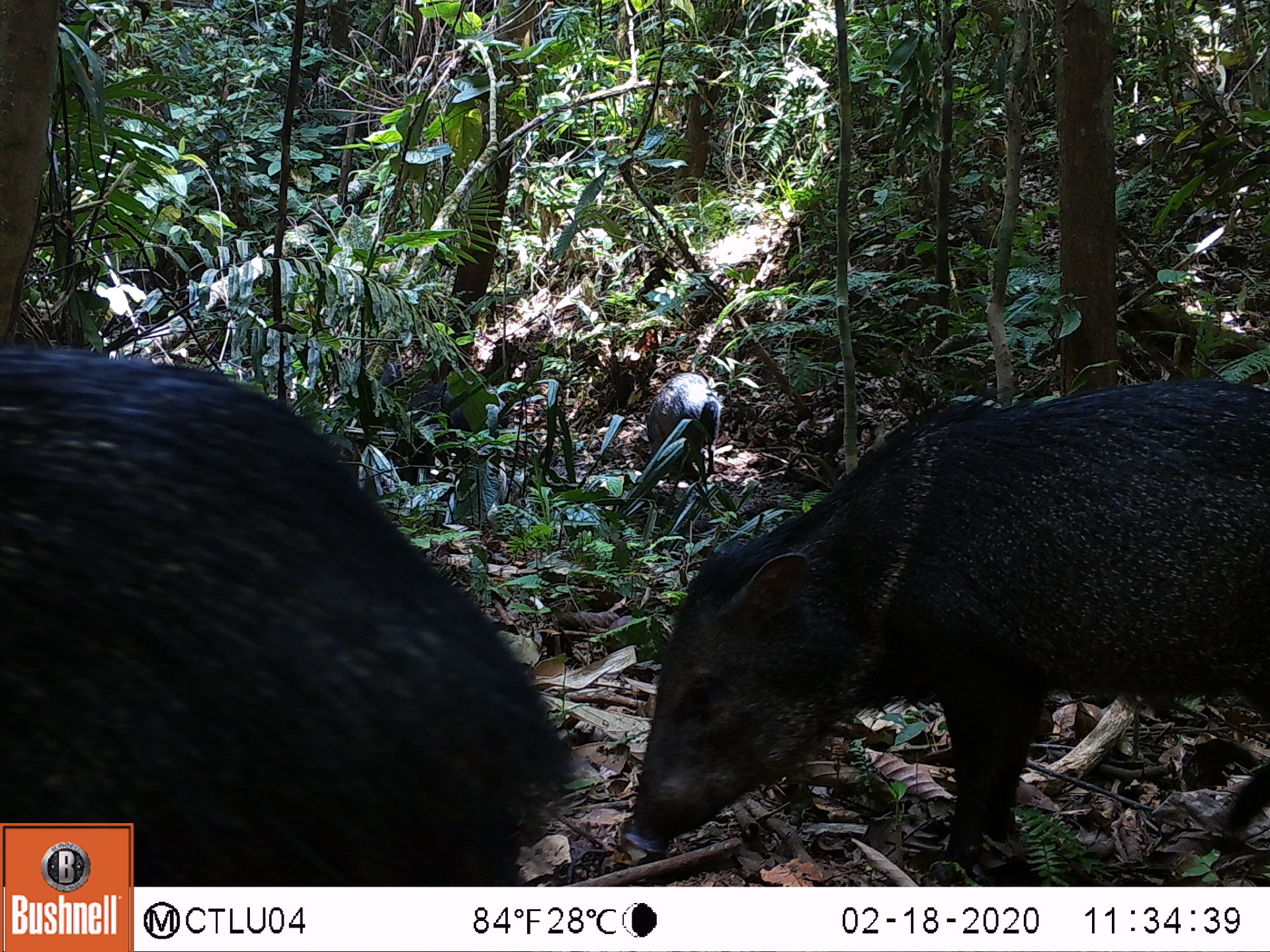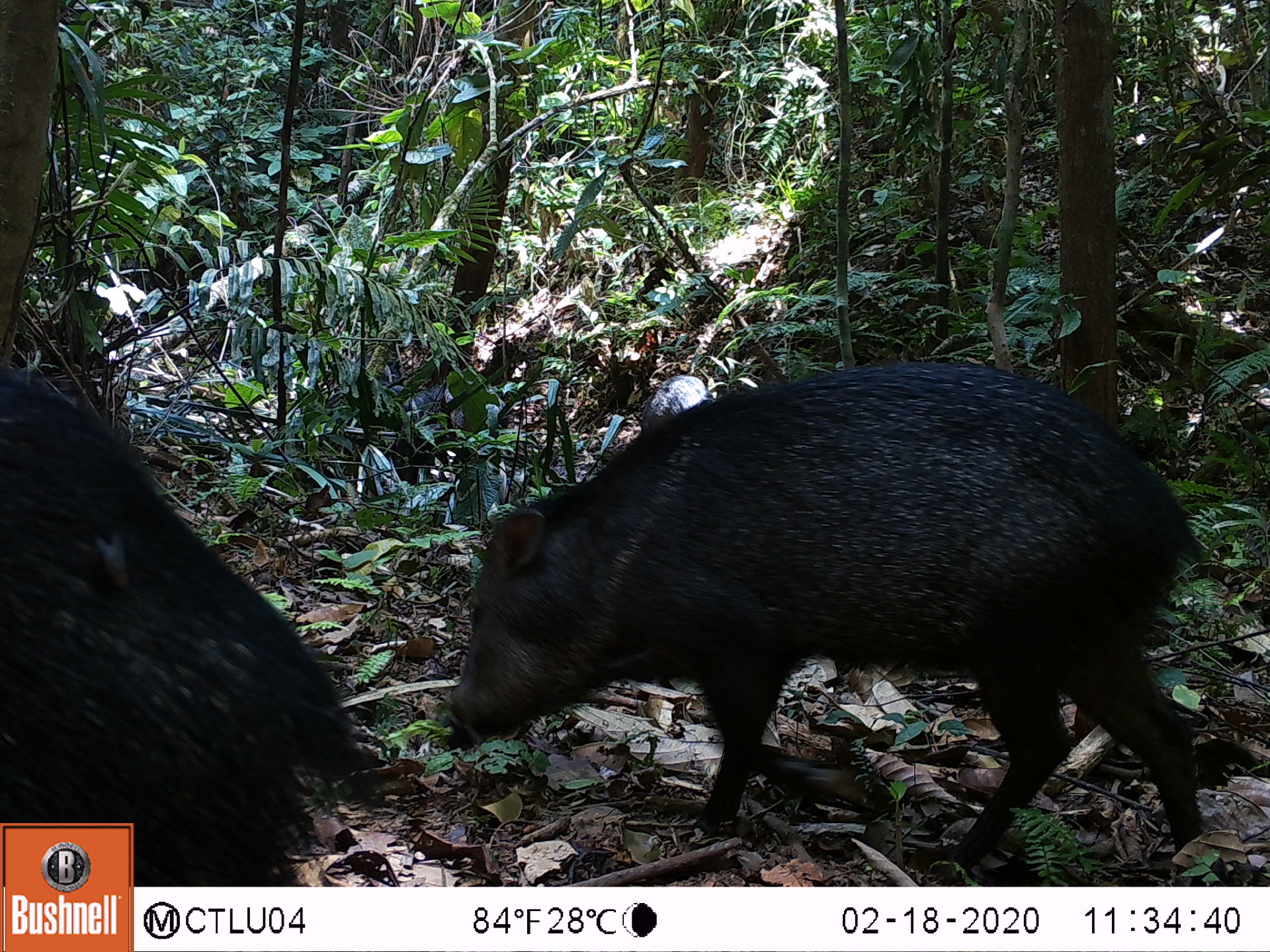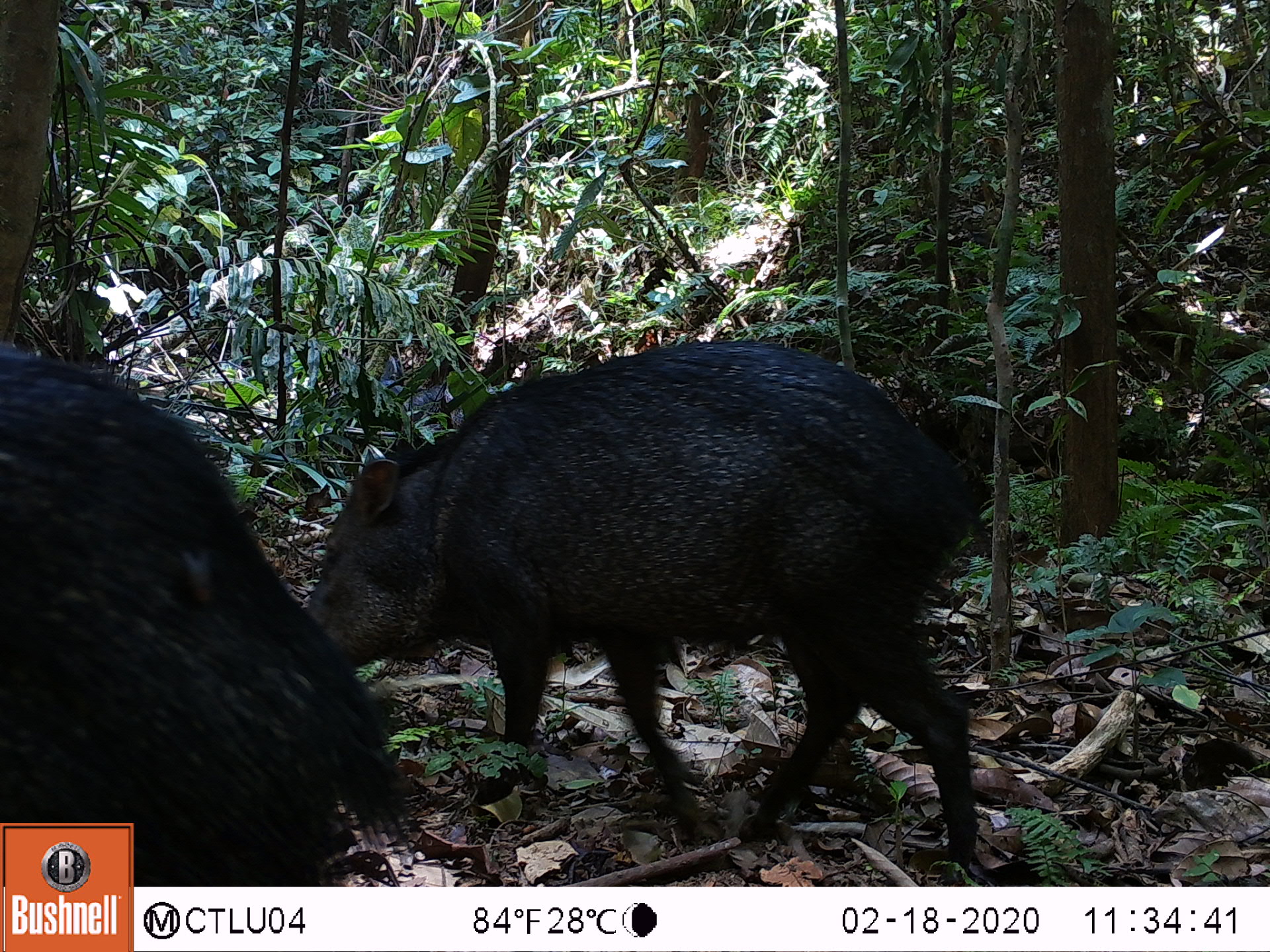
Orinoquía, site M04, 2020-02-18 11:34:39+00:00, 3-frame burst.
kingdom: Animalia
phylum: Chordata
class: Mammalia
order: Artiodactyla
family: Tayassuidae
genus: Pecari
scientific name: Pecari tajacu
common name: collared peccary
Collared peccary (Pecari tajacu).